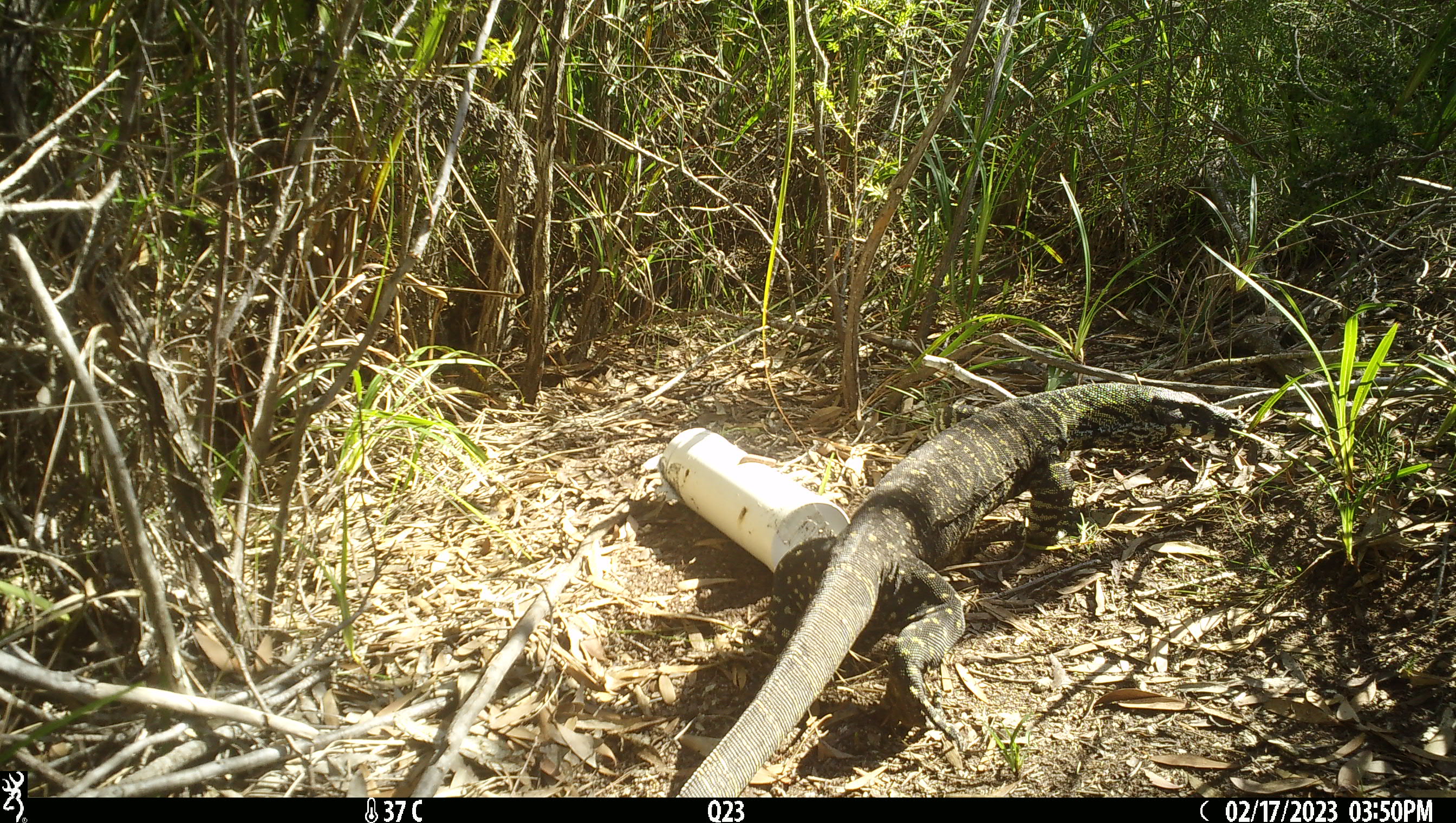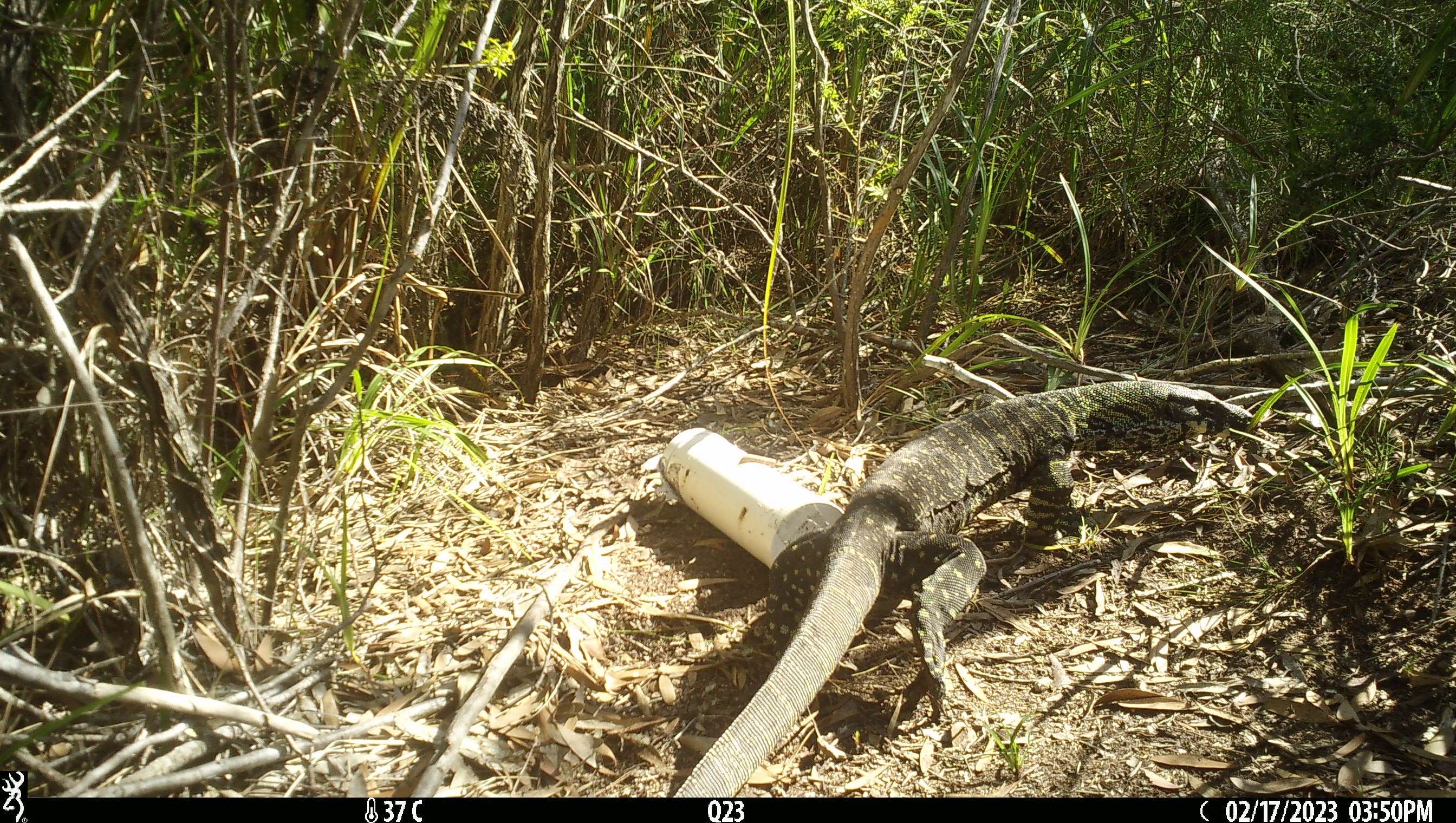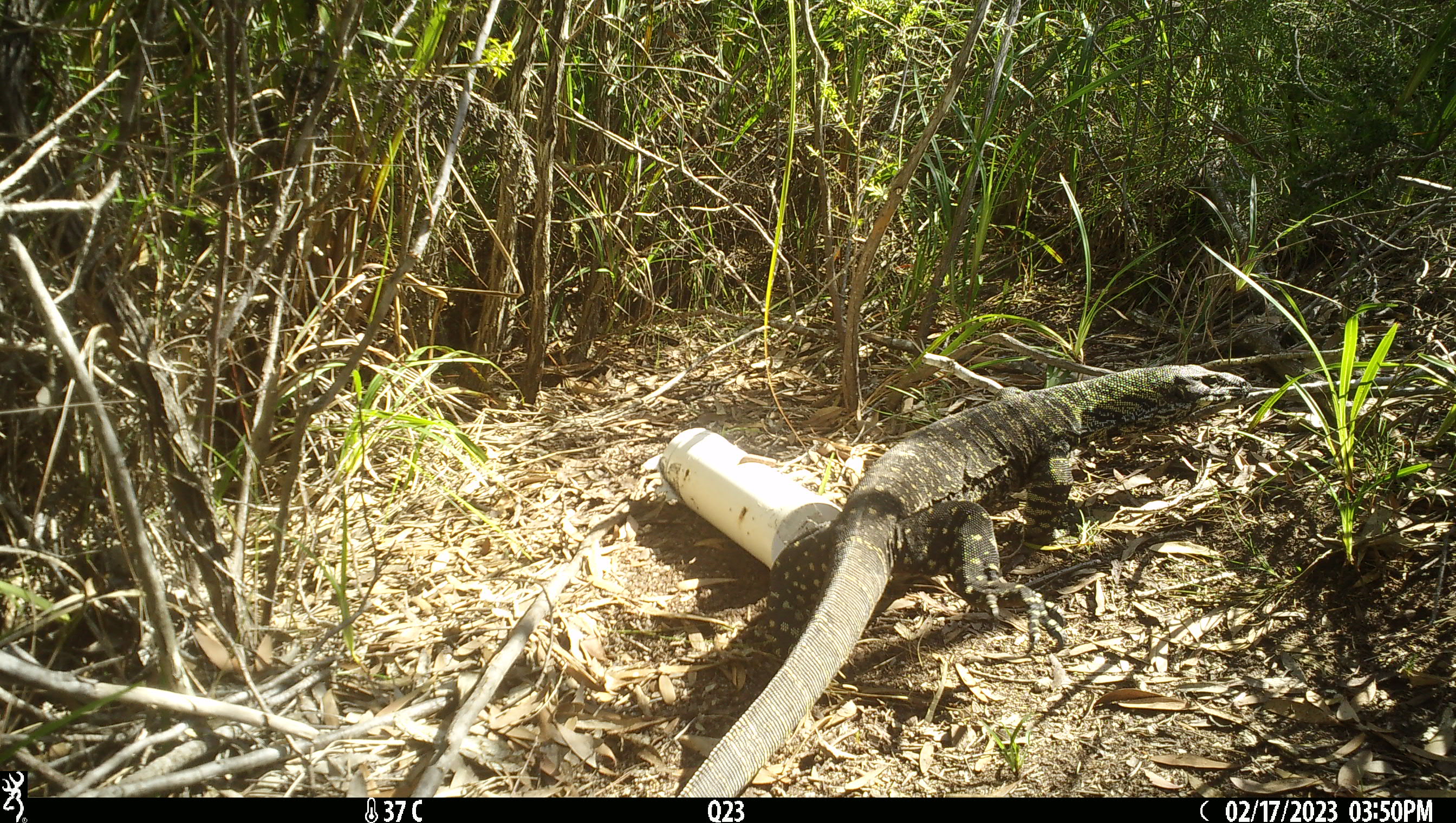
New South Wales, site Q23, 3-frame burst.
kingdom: Animalia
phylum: Chordata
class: Reptilia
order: Squamata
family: Varanidae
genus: Varanus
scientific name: Varanus varius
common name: lace monitor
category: goanna